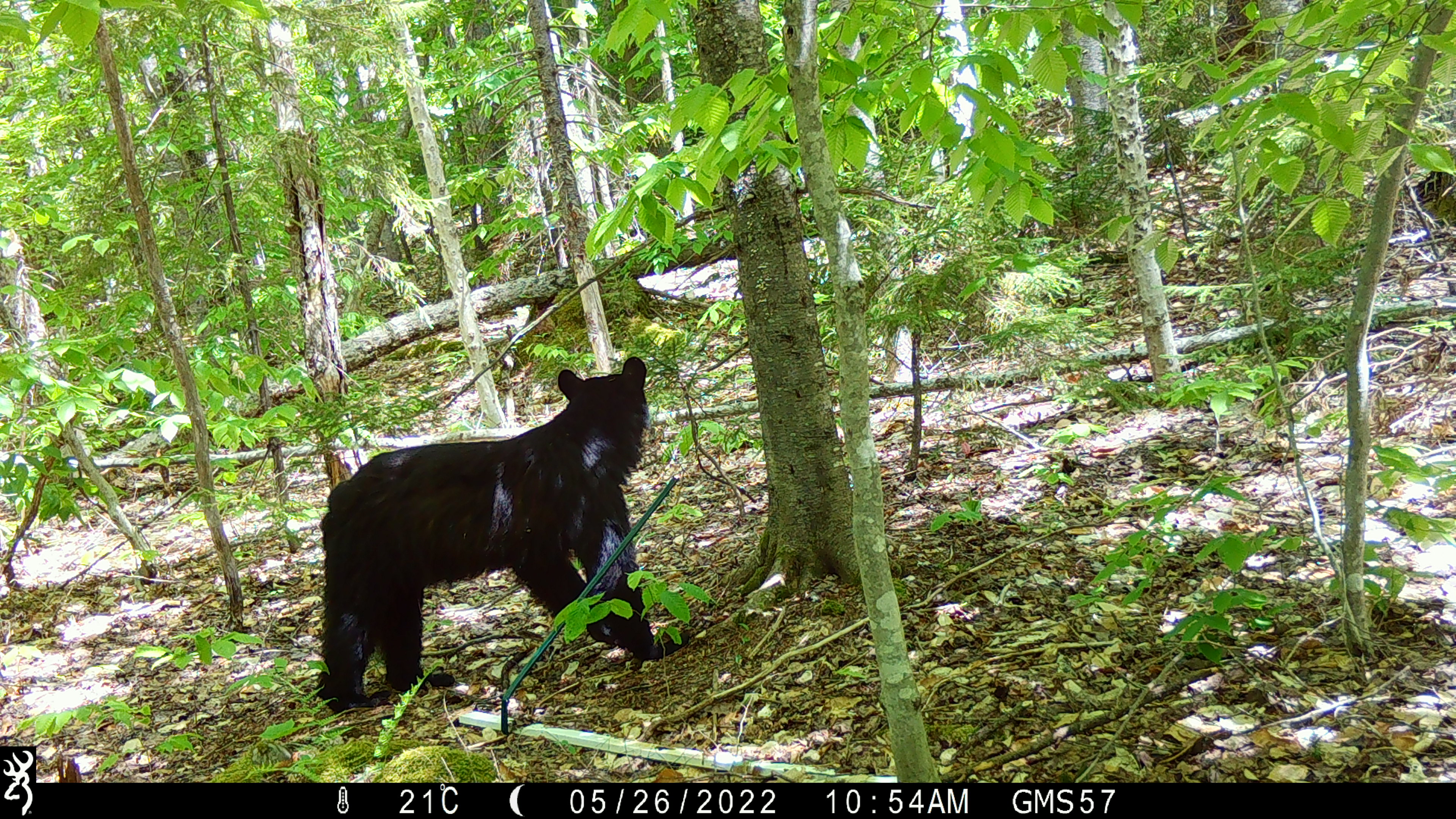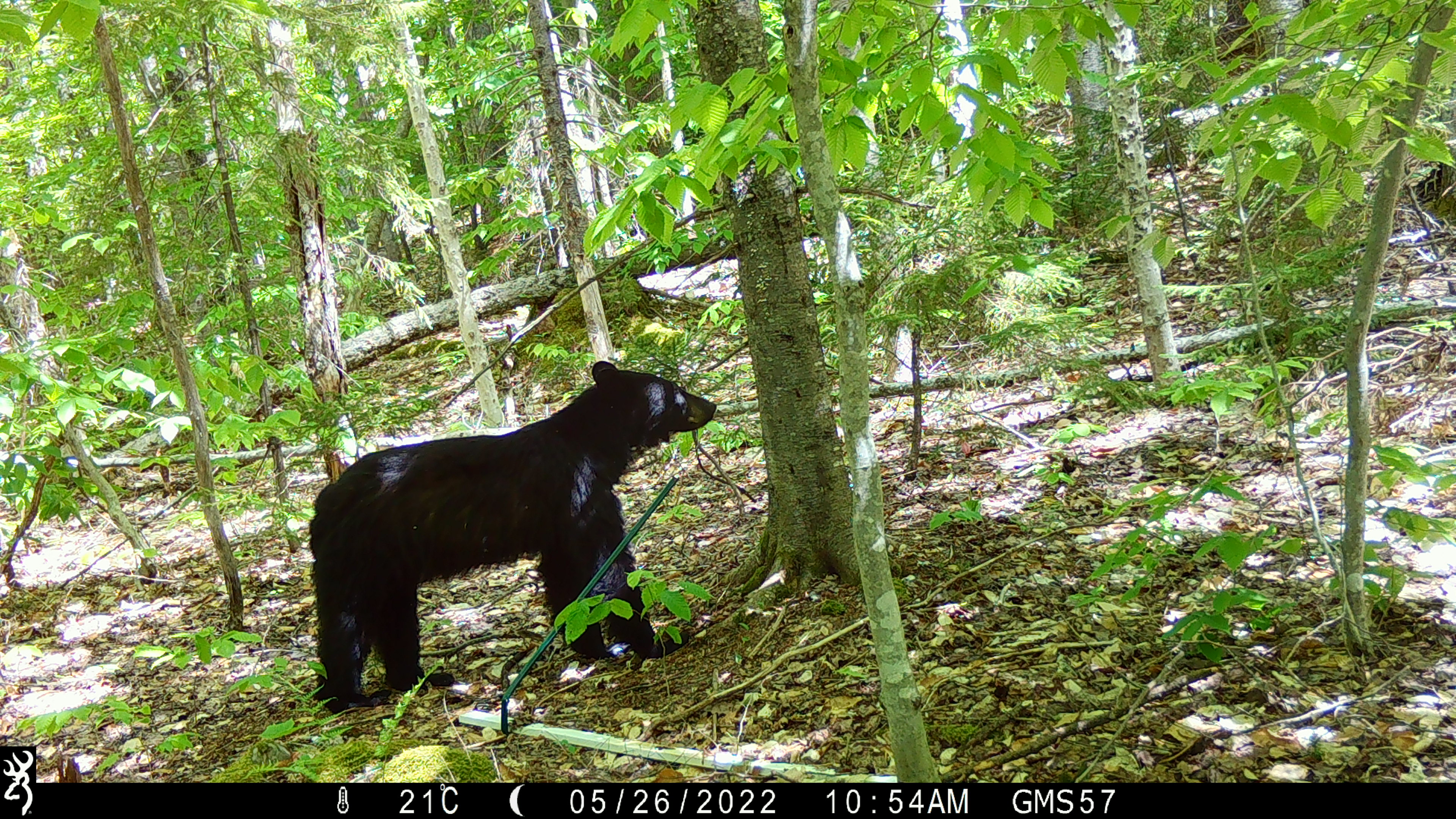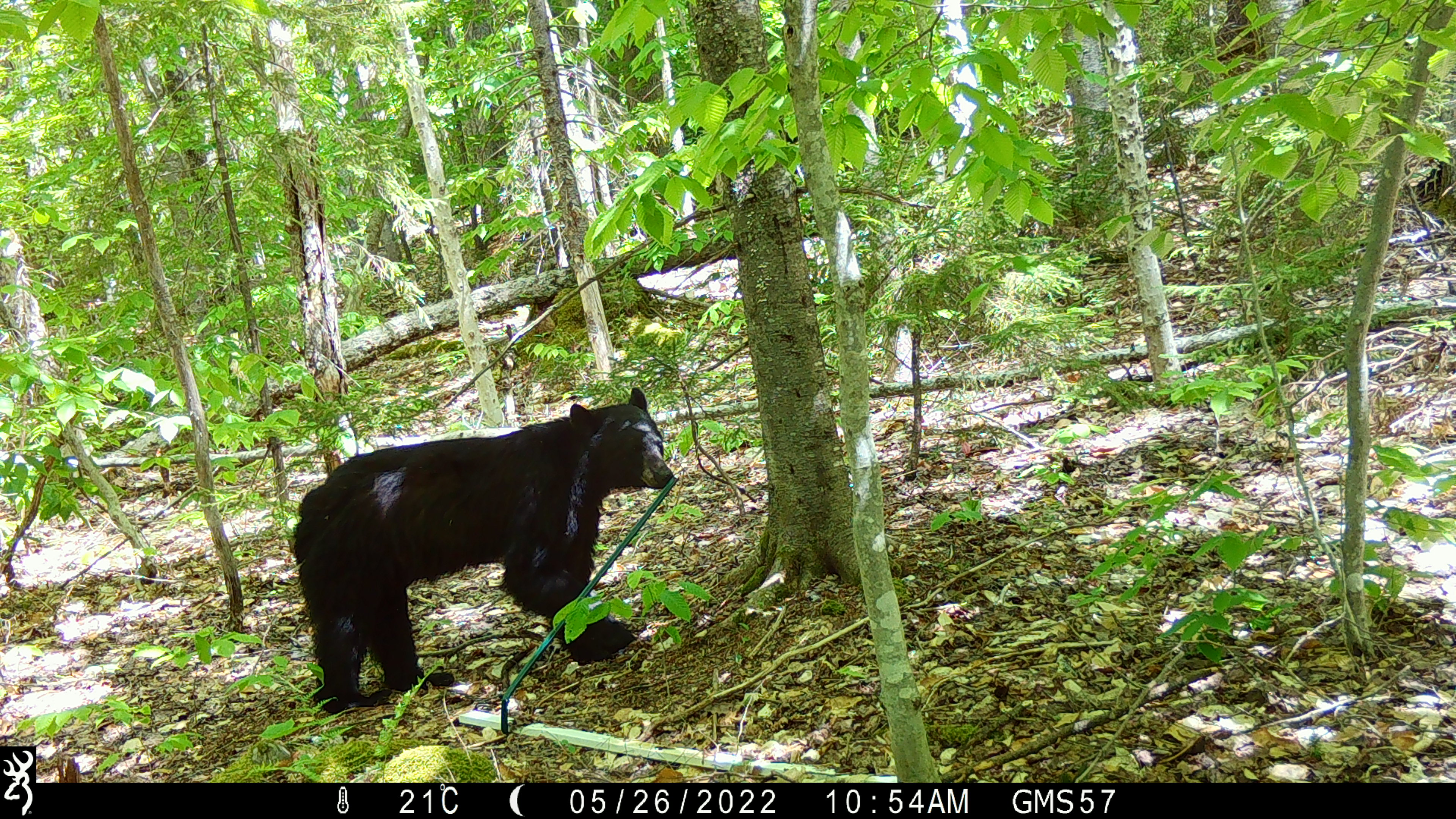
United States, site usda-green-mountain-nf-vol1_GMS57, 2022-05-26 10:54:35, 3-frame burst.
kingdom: Animalia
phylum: Chordata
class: Mammalia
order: Carnivora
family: Ursidae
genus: Ursus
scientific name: Ursus americanus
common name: black bear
Black bear (Ursus americanus).